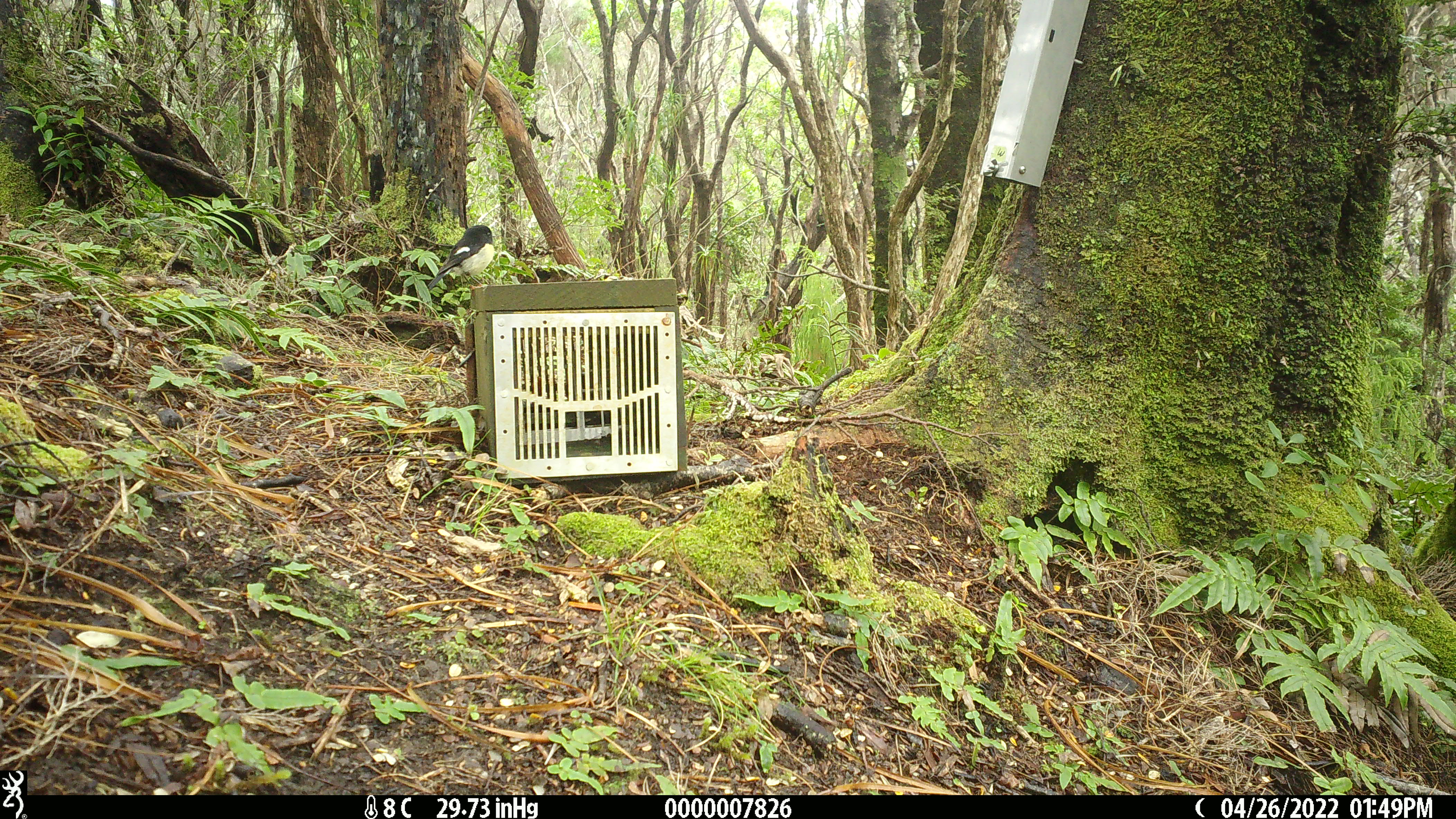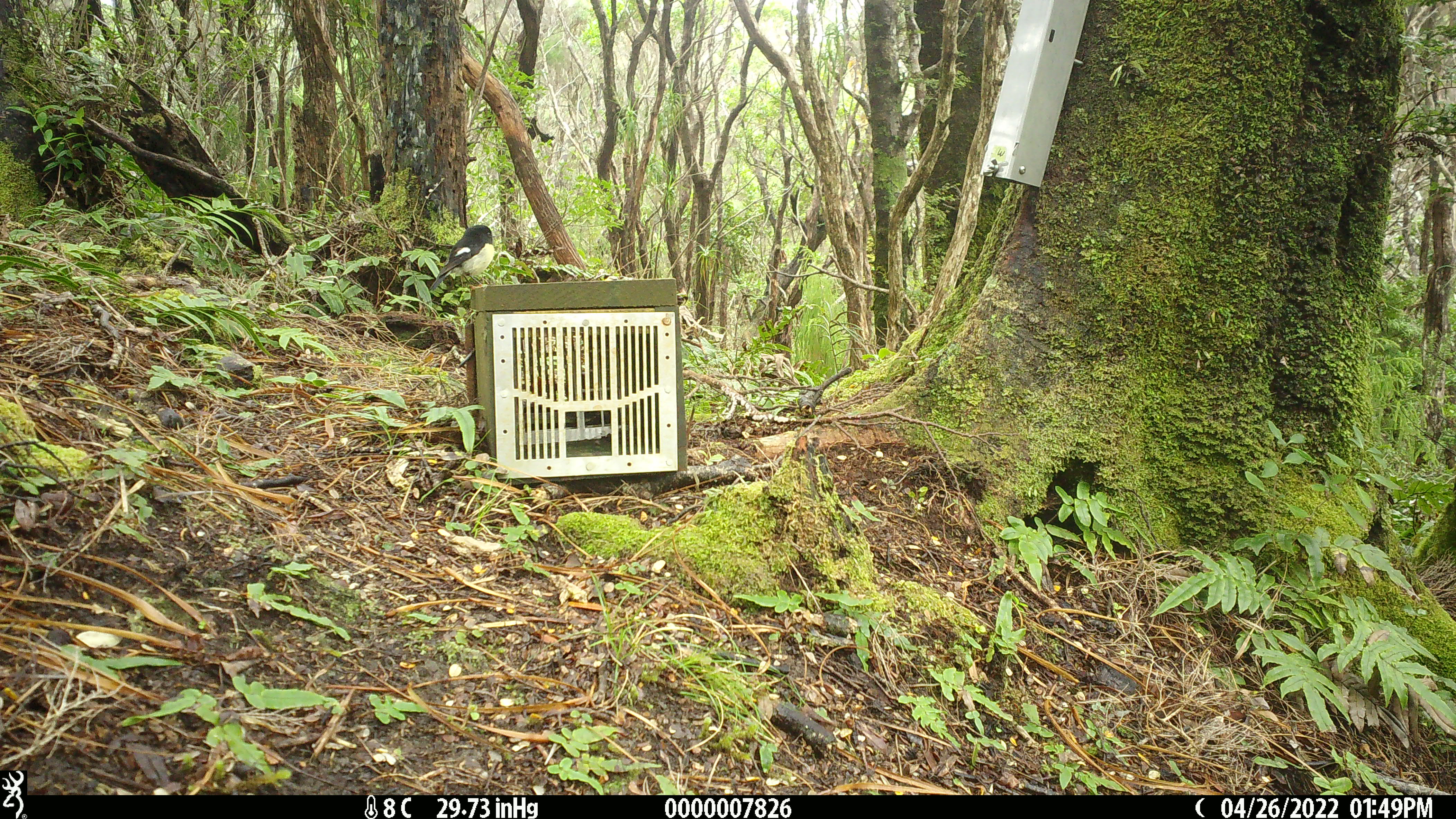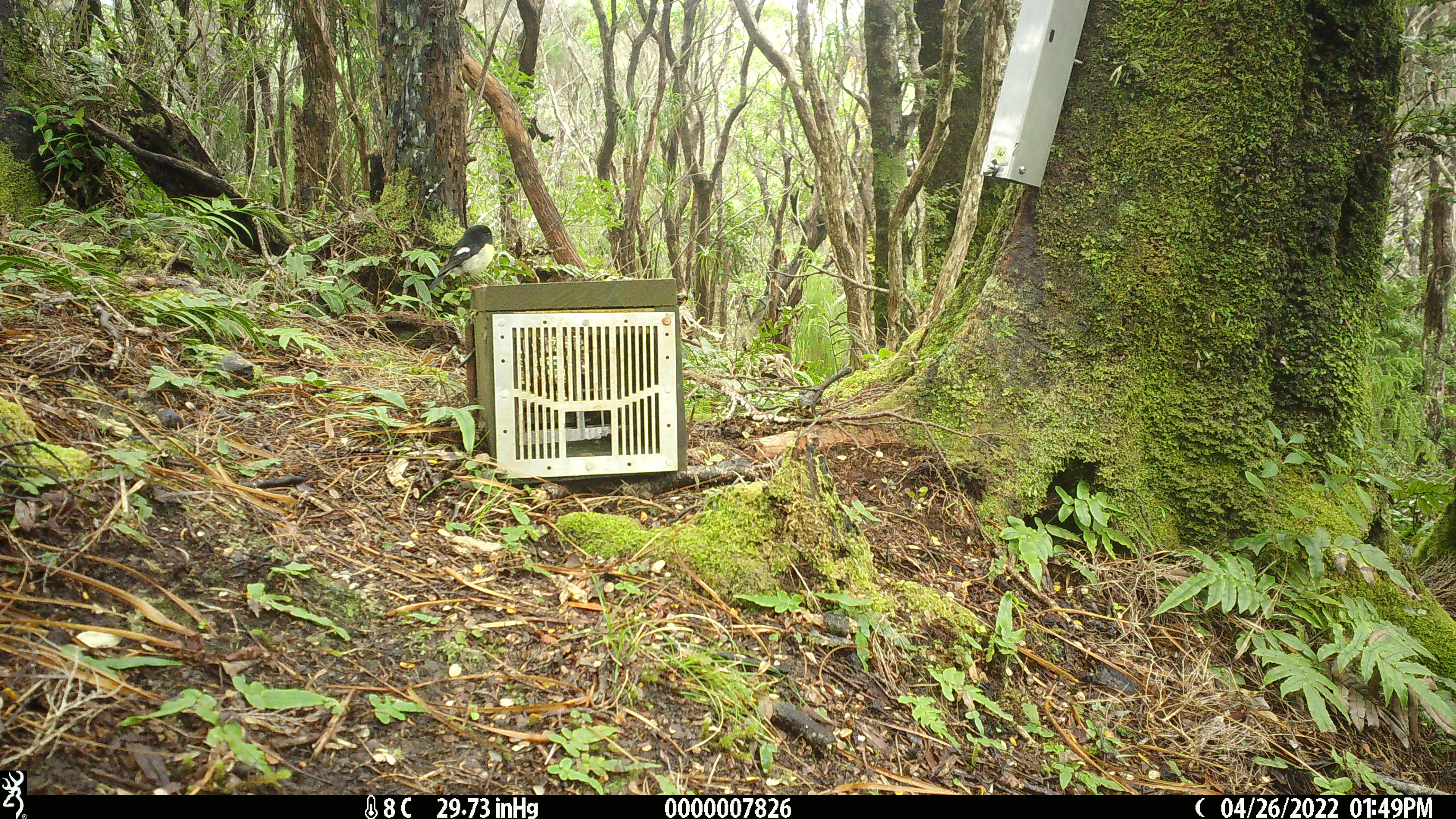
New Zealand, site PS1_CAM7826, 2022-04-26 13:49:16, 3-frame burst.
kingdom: Animalia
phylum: Chordata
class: Aves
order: Passeriformes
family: Petroicidae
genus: Petroica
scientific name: Petroica macrocephala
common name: tomtit